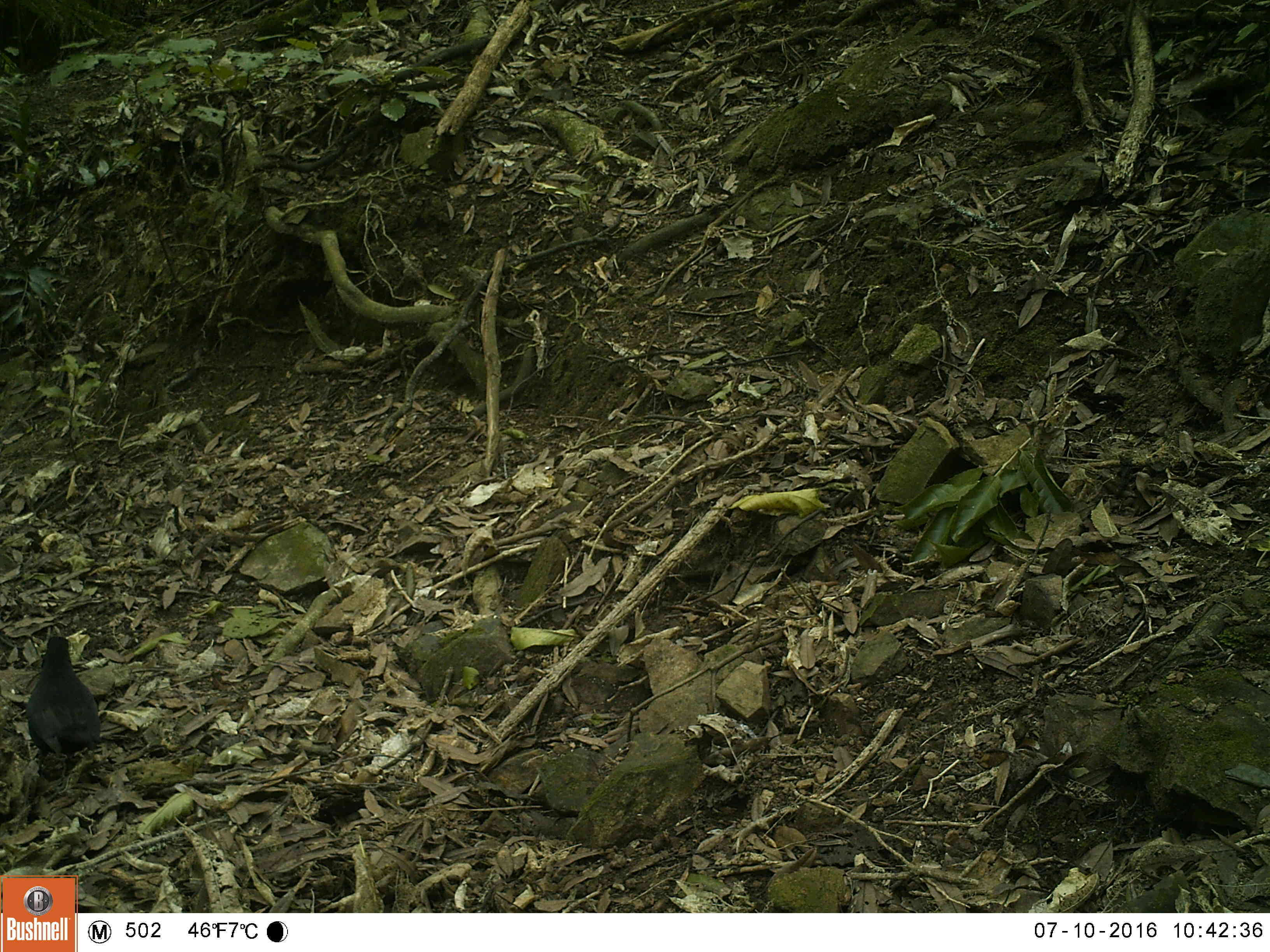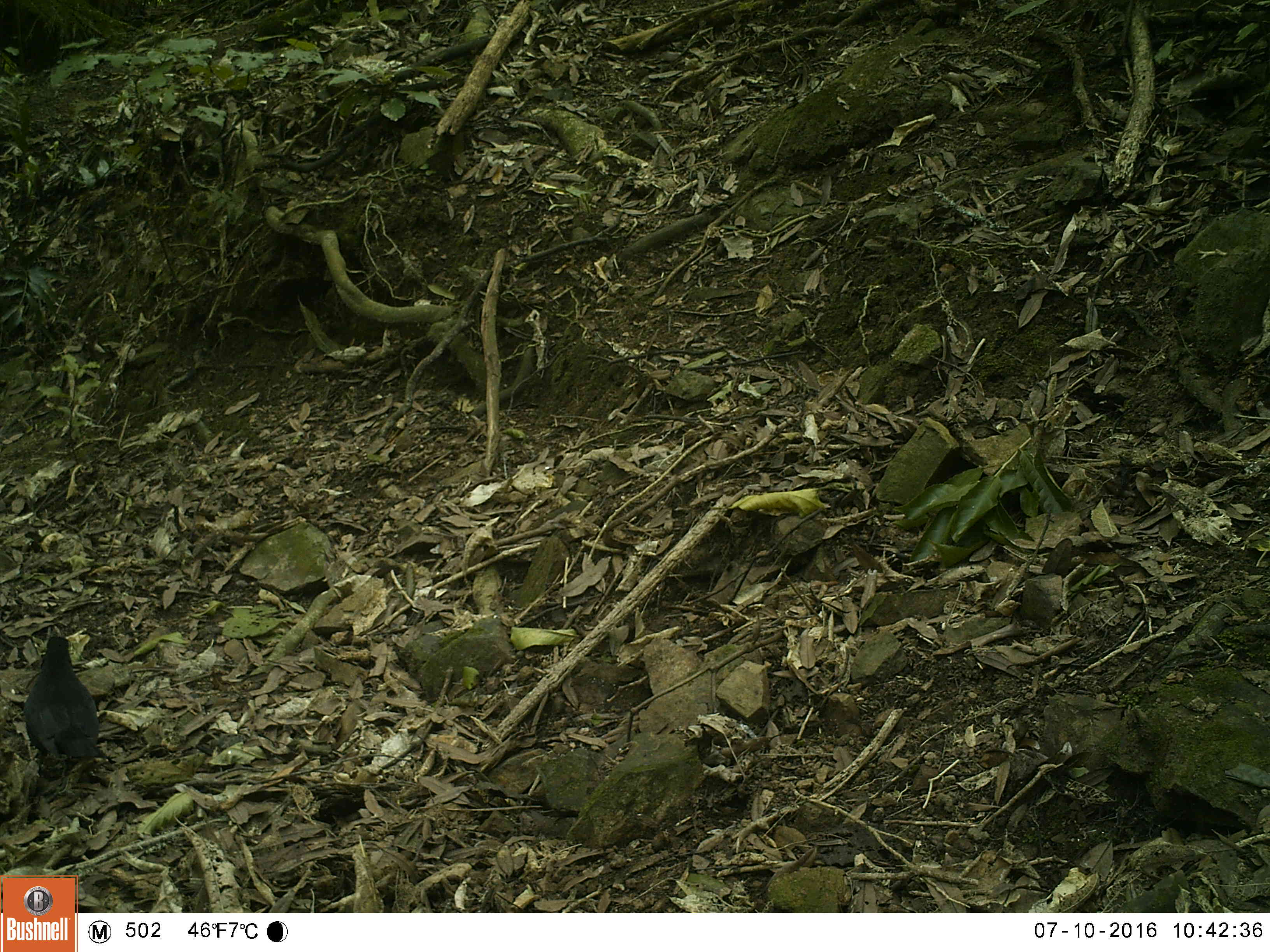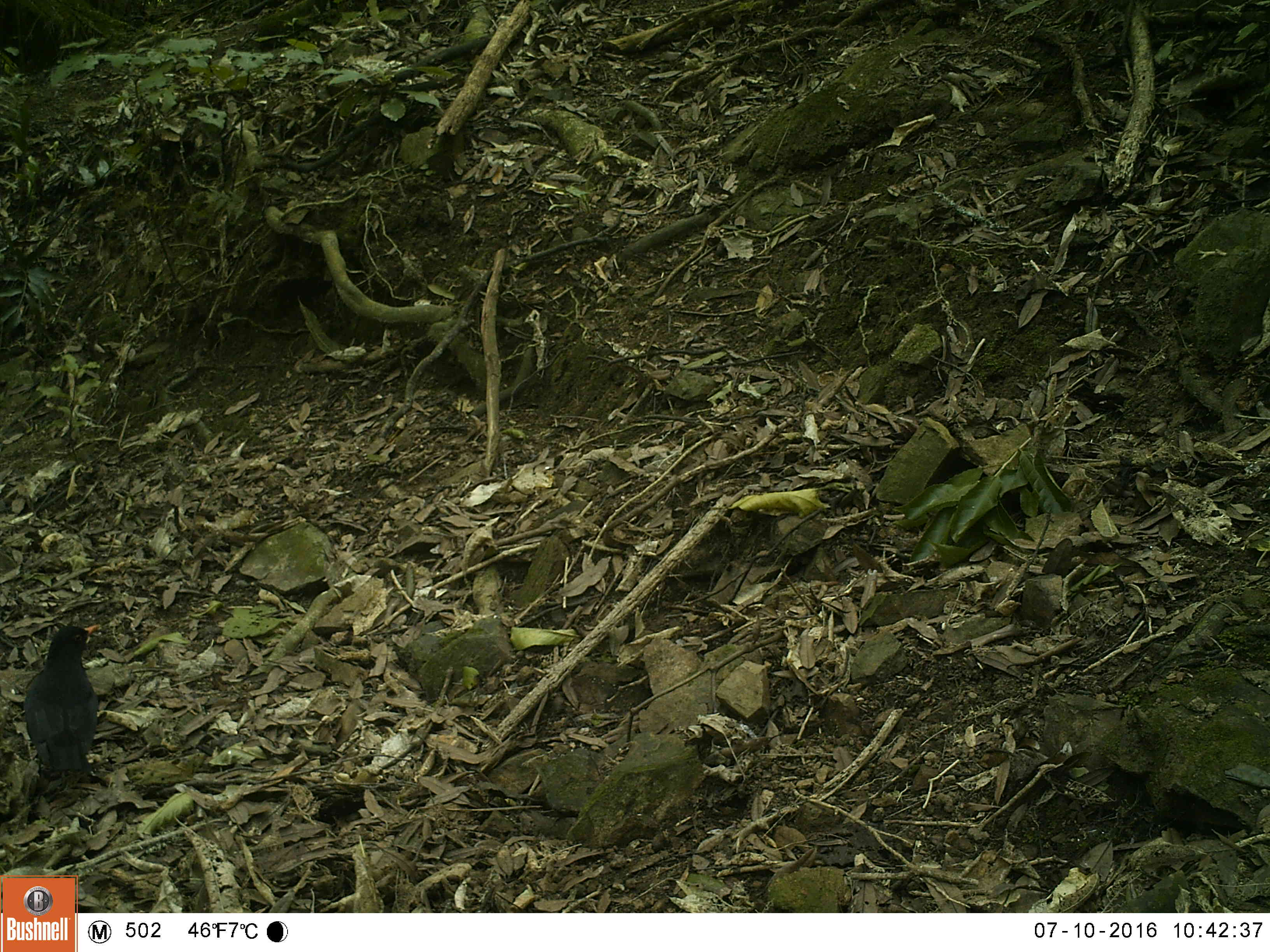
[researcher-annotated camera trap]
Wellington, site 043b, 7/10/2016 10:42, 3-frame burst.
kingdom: Animalia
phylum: Chordata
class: Aves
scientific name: Aves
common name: bird